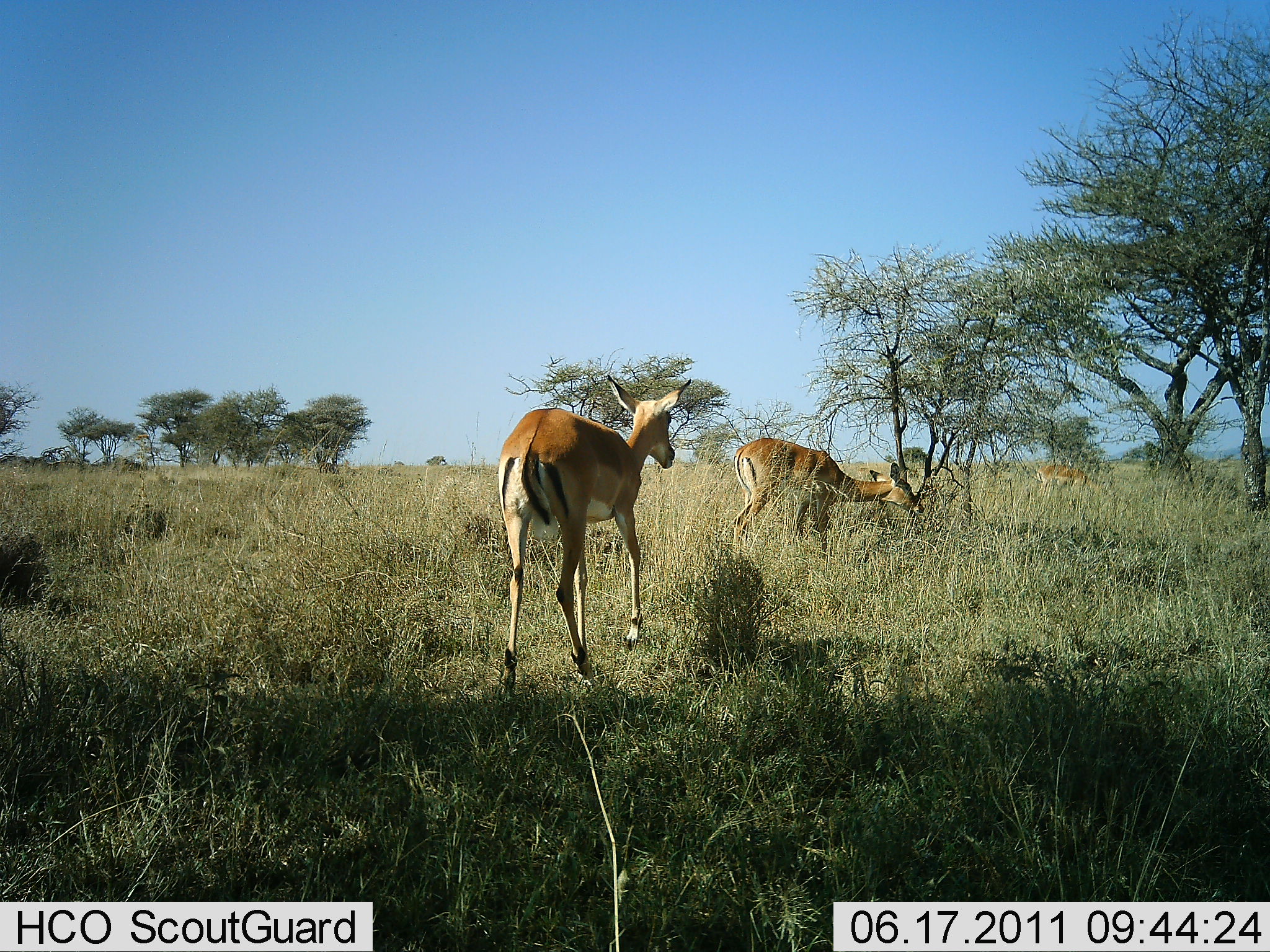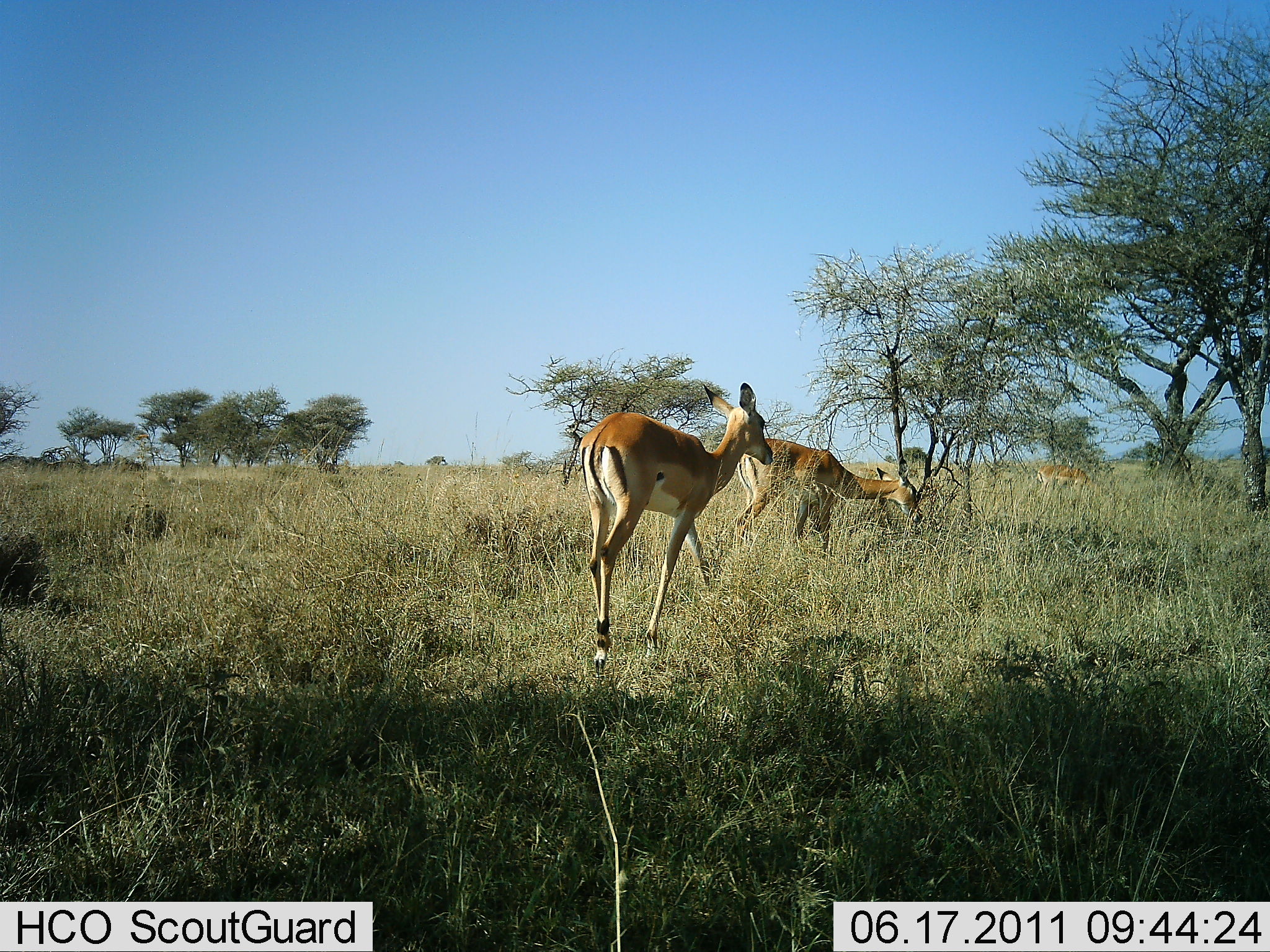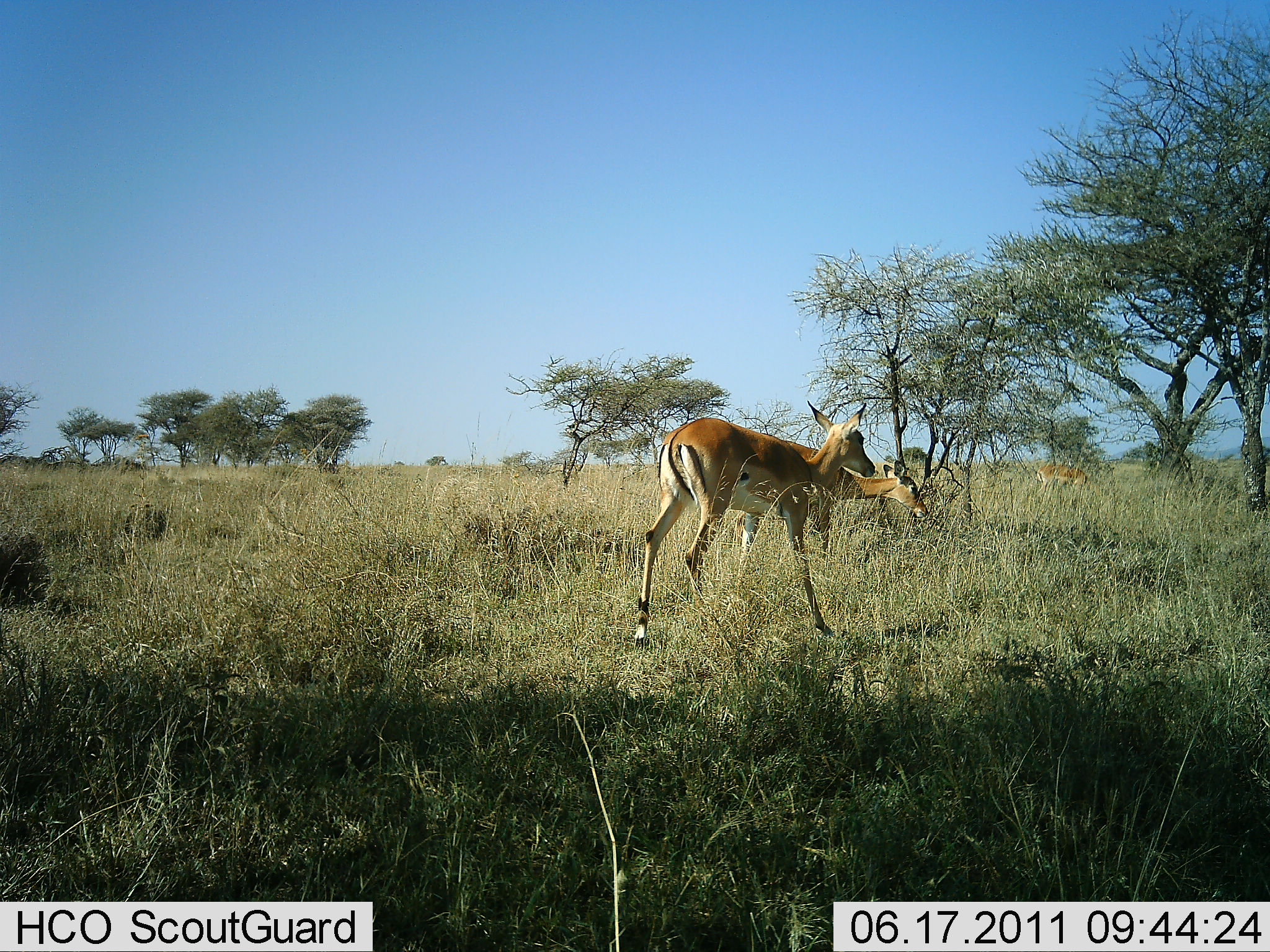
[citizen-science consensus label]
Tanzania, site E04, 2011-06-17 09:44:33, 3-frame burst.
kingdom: Animalia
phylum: Chordata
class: Mammalia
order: Artiodactyla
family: Bovidae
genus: Aepyceros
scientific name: Aepyceros melampus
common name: impala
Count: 3.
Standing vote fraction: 60%.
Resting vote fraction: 0%.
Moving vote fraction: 60%.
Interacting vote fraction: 0%.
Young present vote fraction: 0%.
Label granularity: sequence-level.